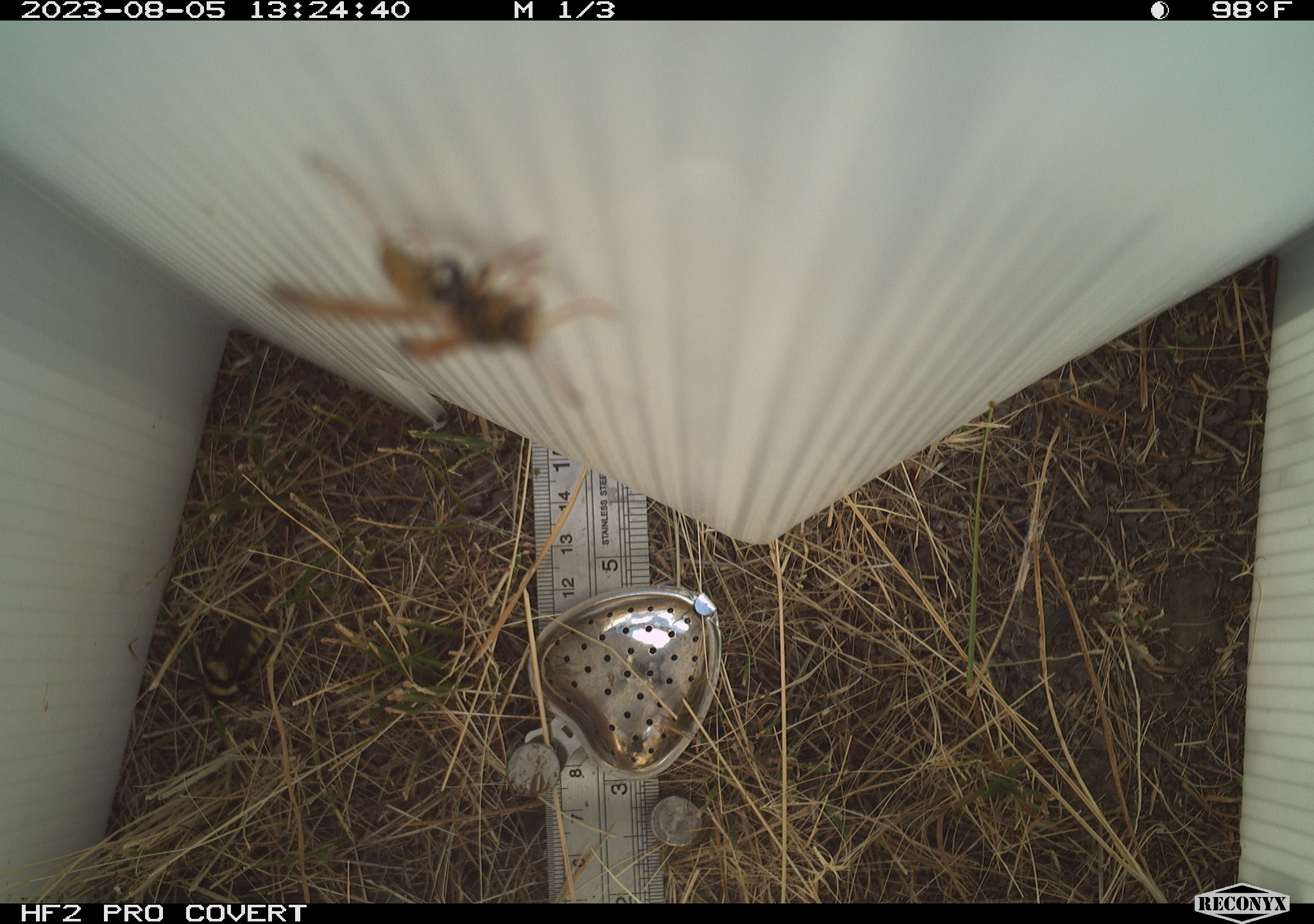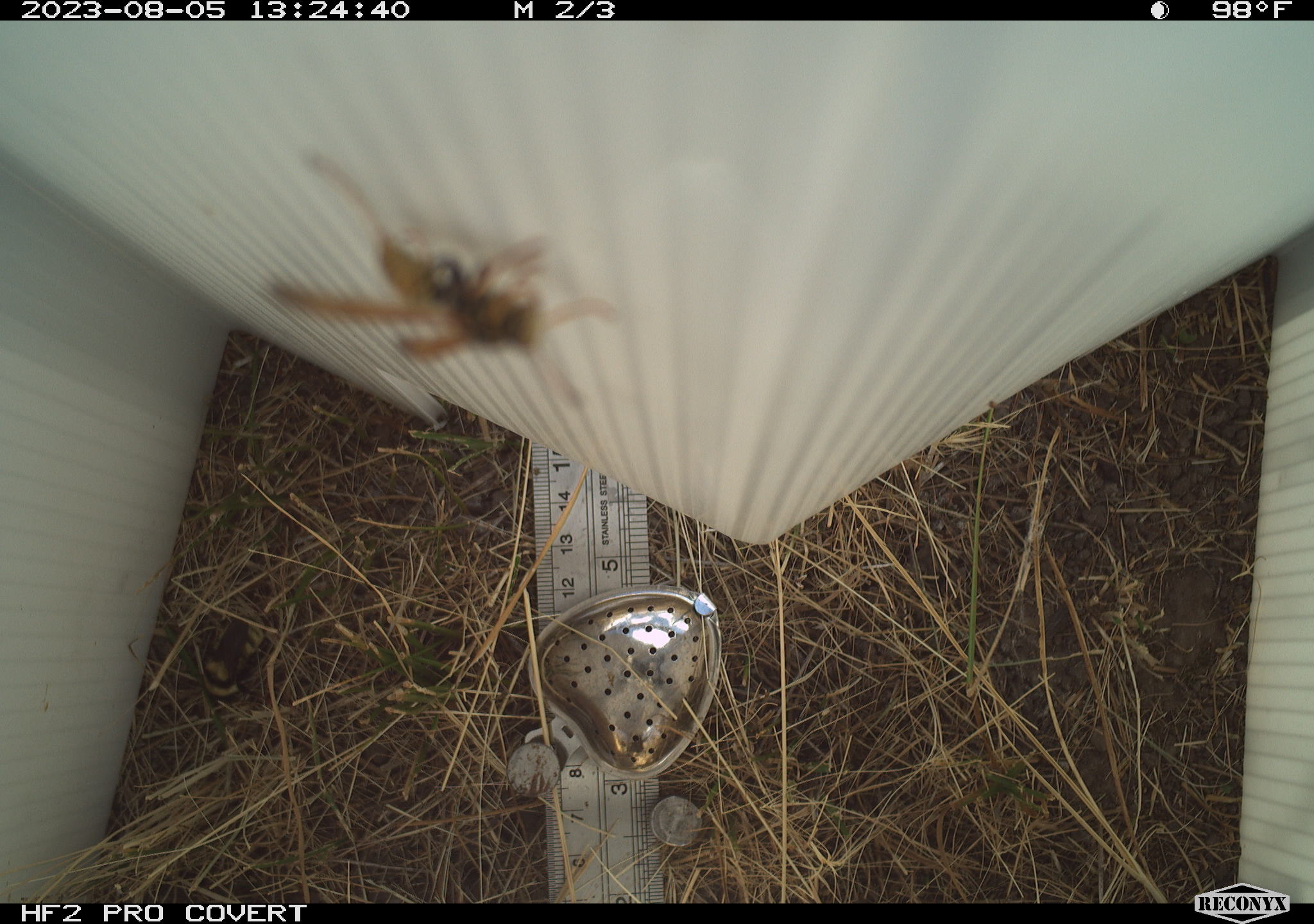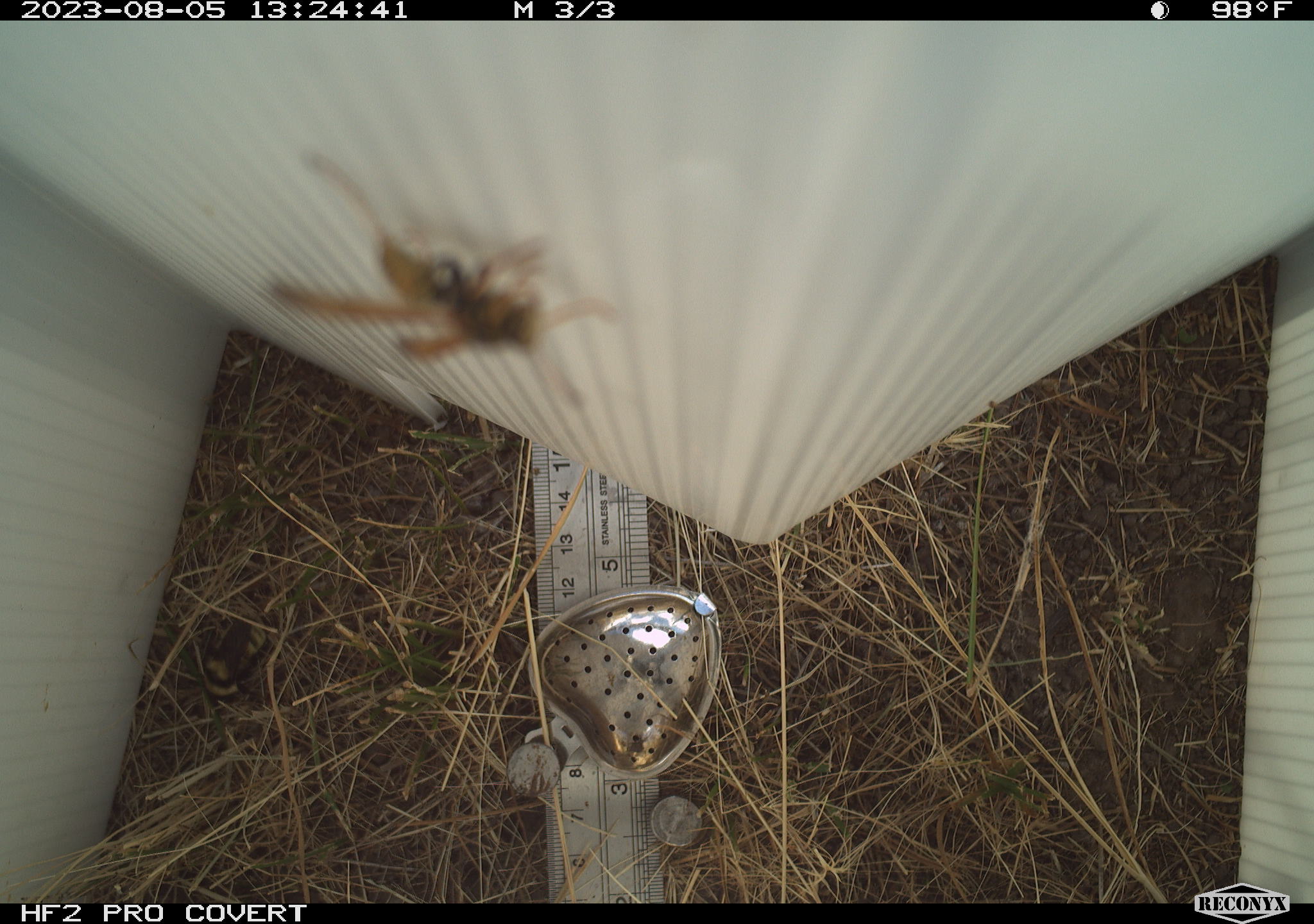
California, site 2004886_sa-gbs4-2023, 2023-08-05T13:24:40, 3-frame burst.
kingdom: Animalia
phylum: Arthropoda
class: Insecta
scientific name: Insecta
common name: insect